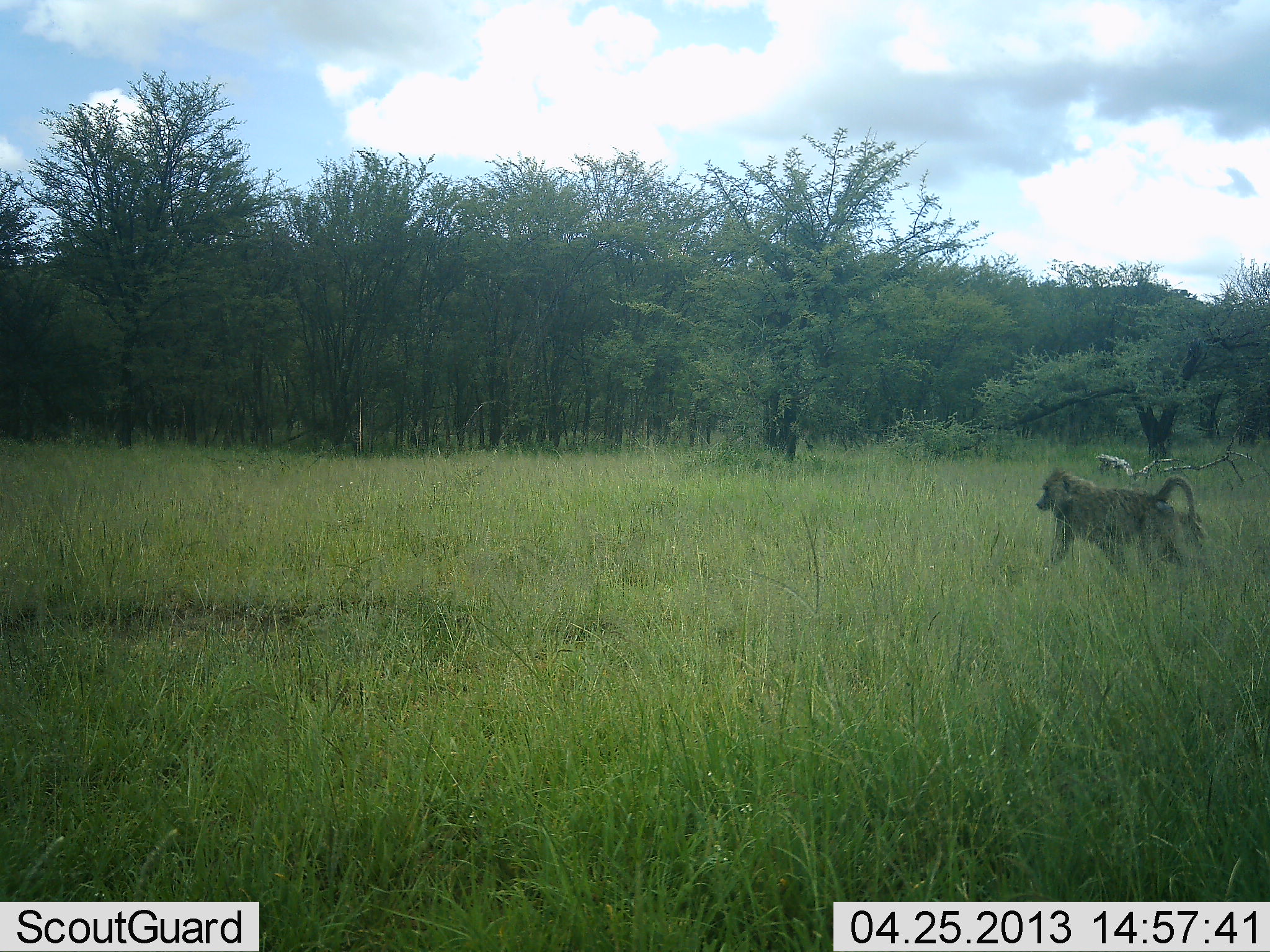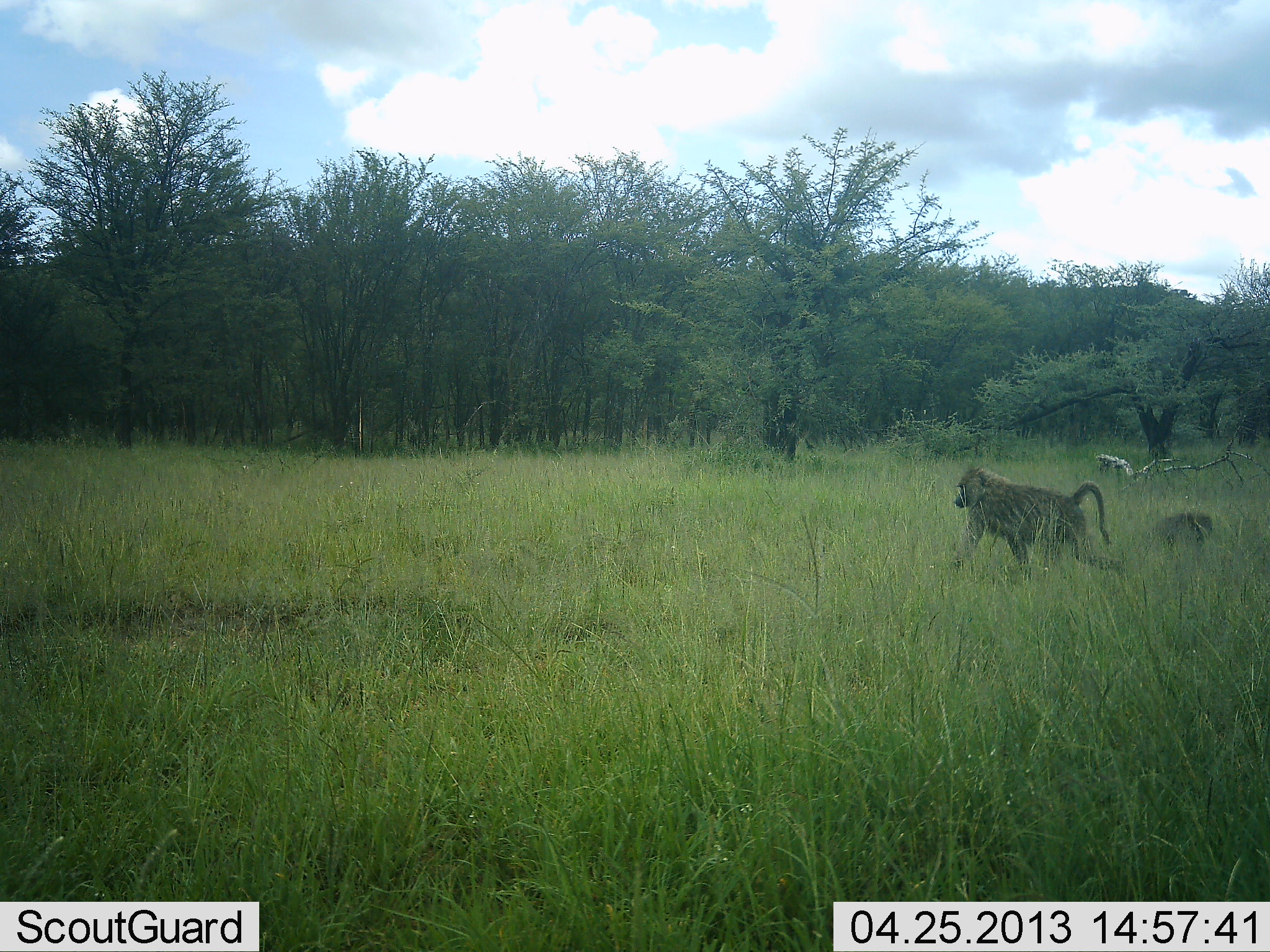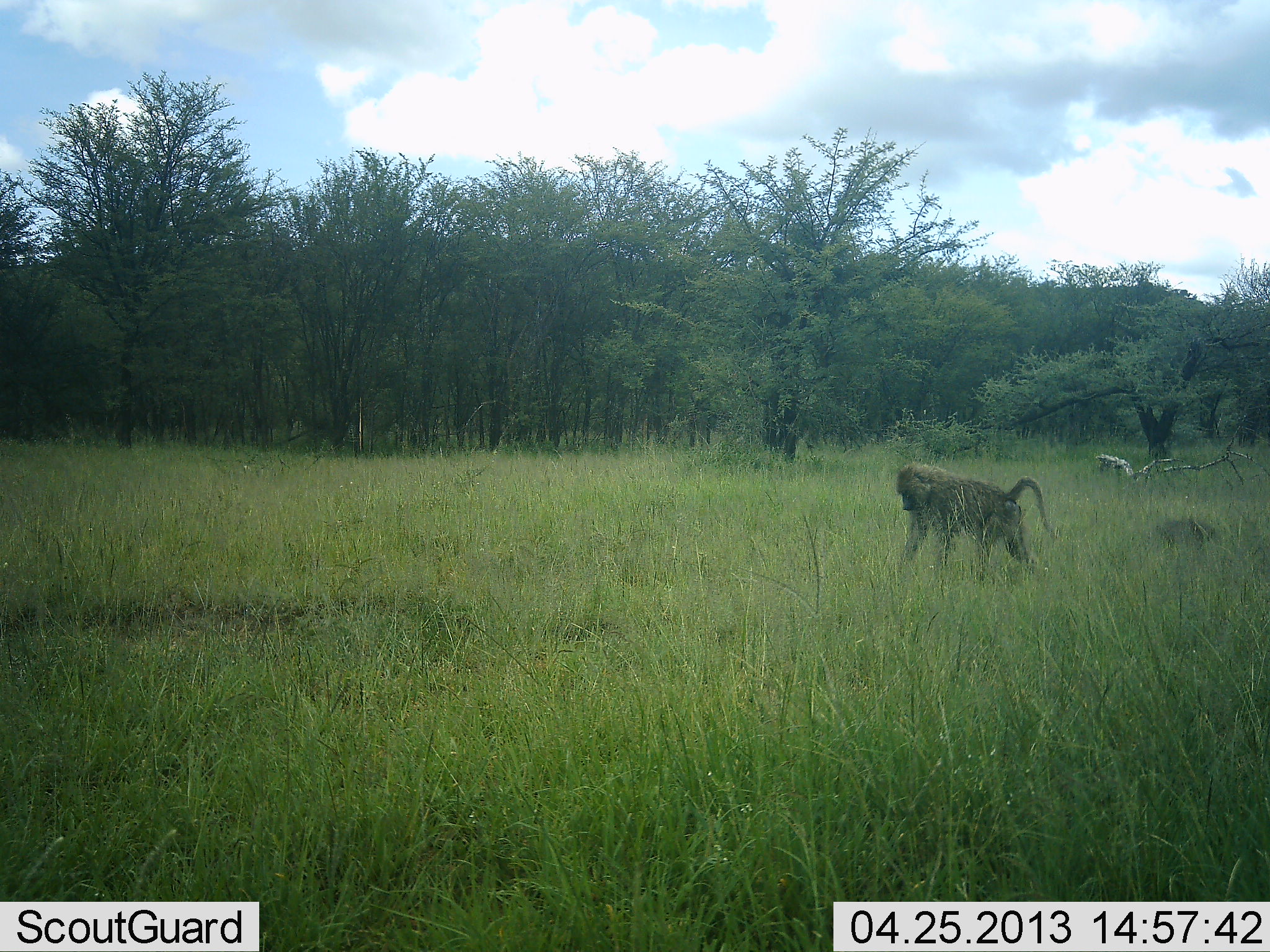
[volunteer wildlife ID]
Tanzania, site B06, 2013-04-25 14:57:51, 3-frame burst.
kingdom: Animalia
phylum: Chordata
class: Mammalia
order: Primates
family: Cercopithecidae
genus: Papio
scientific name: Papio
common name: baboon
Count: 2.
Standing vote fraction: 16%.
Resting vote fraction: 21%.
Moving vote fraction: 95%.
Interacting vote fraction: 0%.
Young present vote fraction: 16%.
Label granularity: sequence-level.